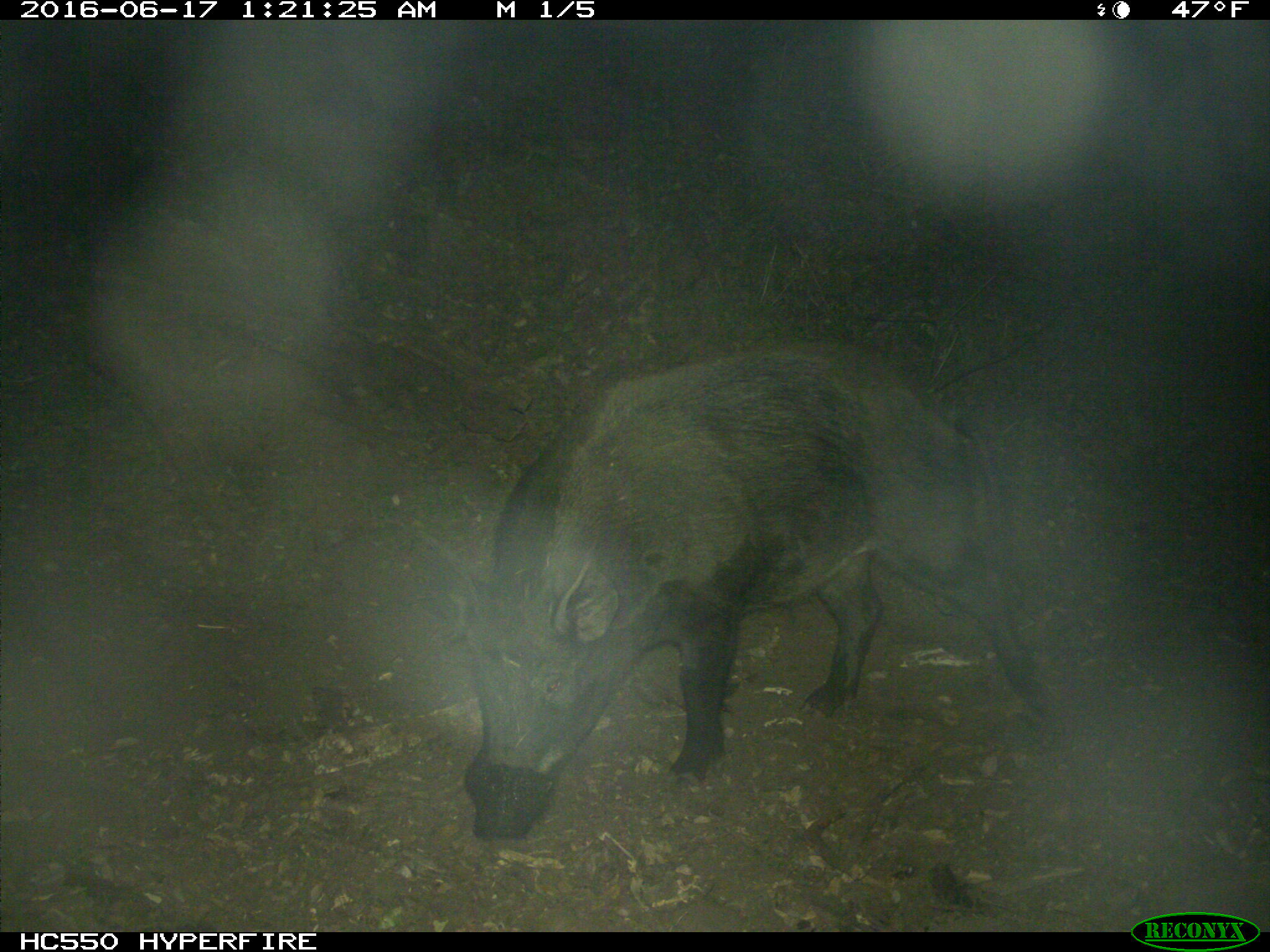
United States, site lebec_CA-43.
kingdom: Animalia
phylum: Chordata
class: Mammalia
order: Artiodactyla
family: Suidae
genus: Sus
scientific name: Sus scrofa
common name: wild boar